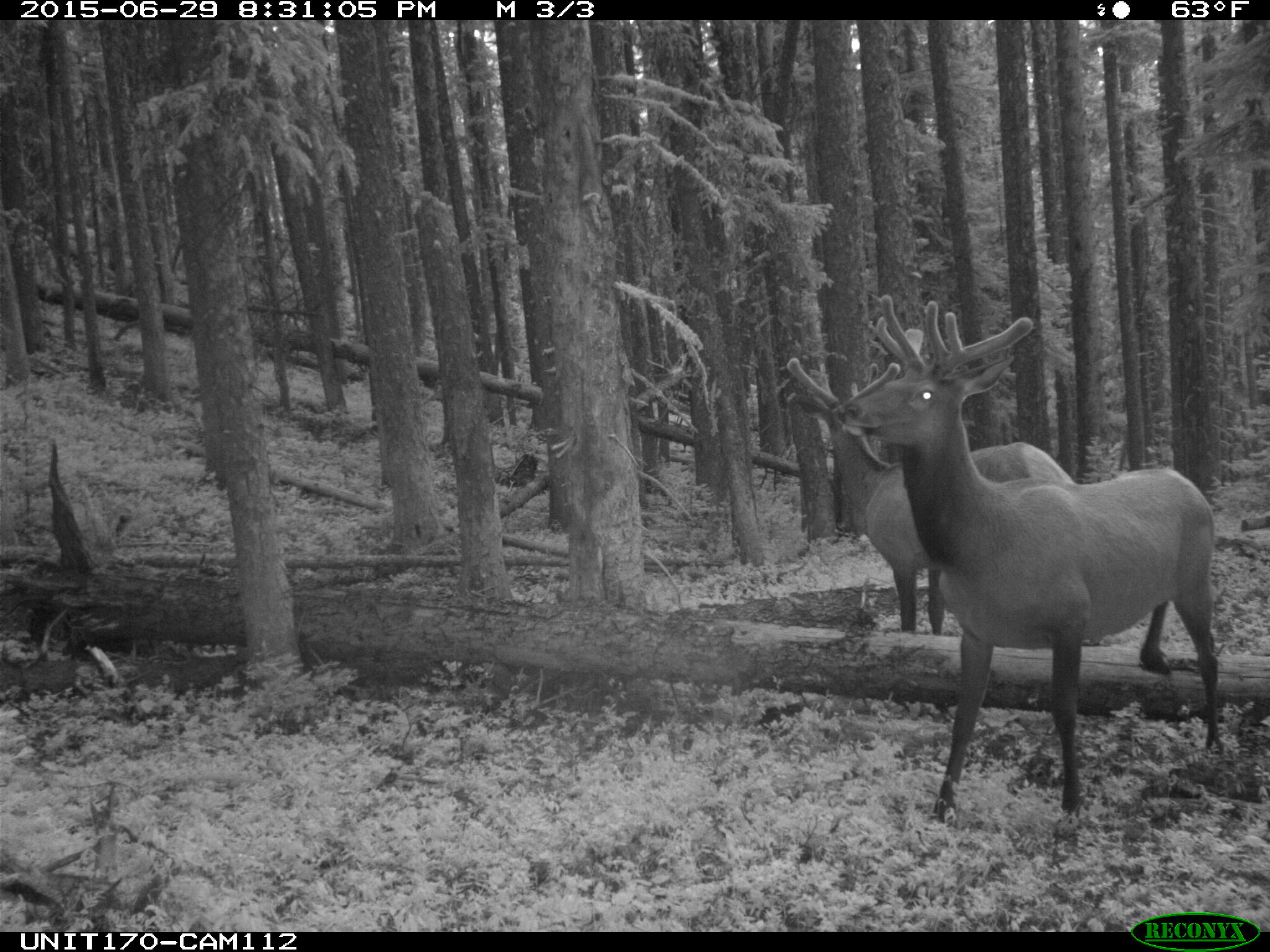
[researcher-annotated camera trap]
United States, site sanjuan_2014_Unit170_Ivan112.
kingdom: Animalia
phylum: Chordata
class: Mammalia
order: Artiodactyla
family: Cervidae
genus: Cervus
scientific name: Cervus elaphus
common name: red deer